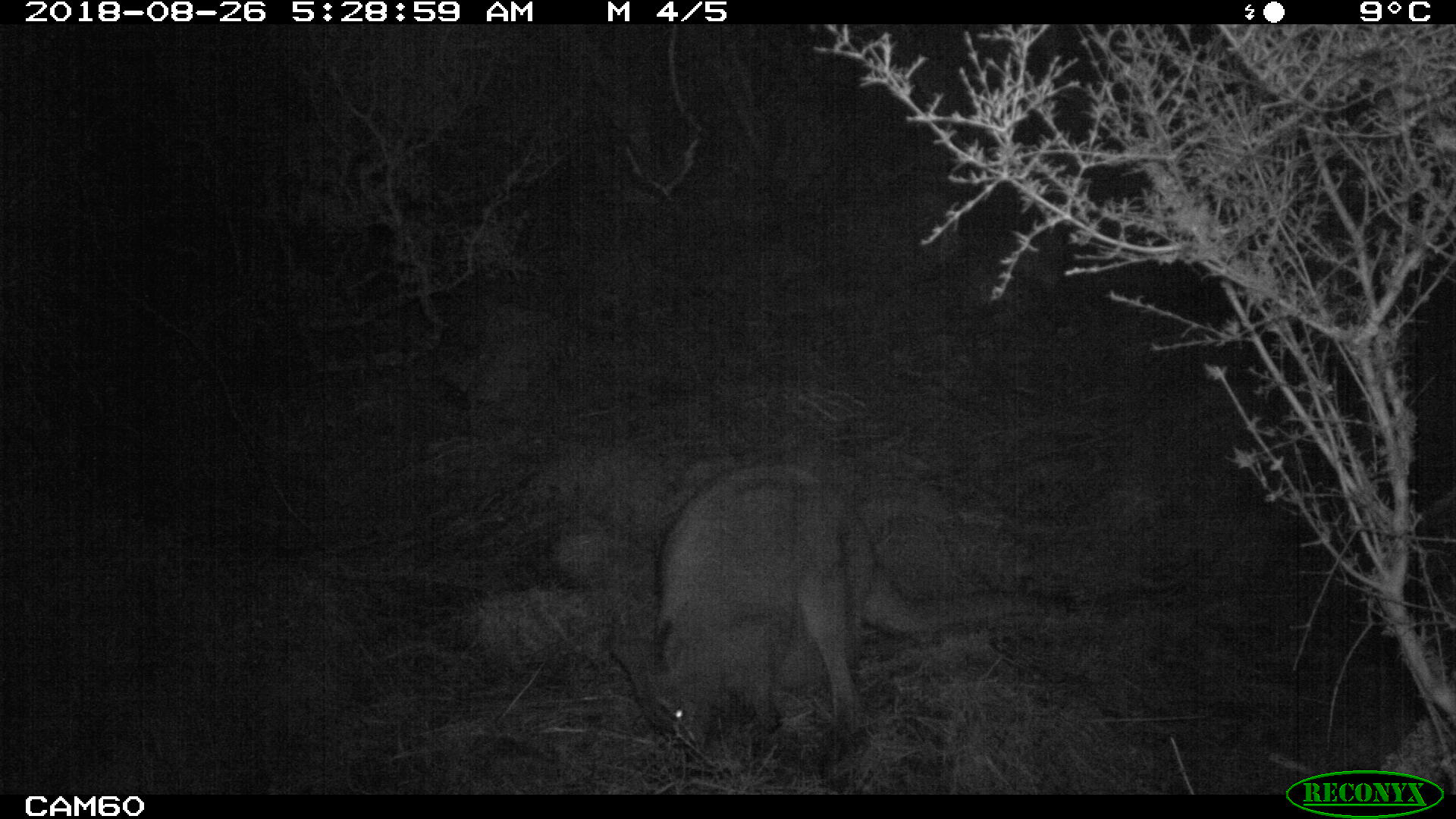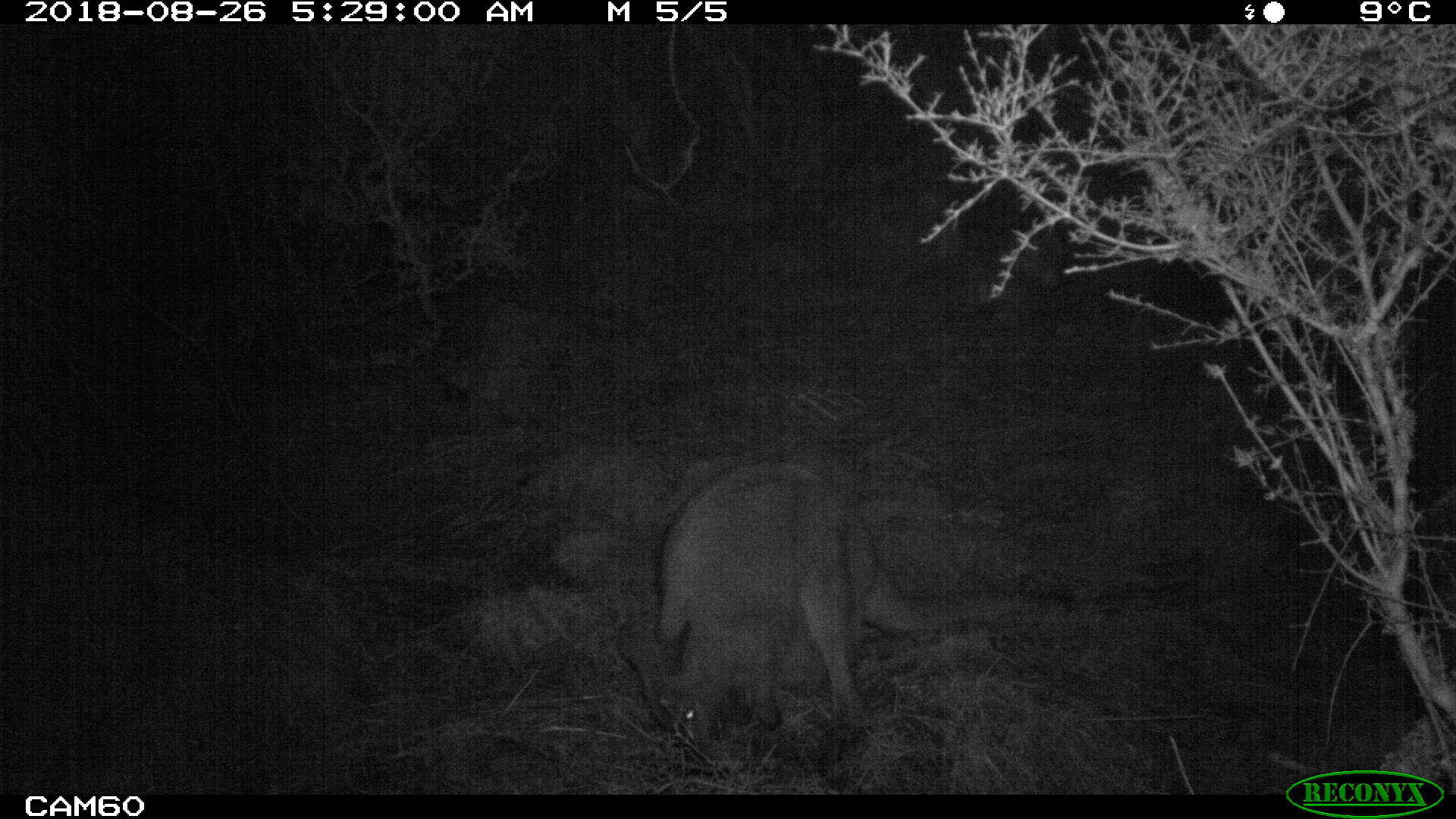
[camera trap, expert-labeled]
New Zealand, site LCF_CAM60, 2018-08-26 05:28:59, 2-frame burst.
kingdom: Animalia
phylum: Chordata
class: Mammalia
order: Diprotodontia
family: Macropodidae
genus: Notamacropus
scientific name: Notamacropus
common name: wallaby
Wallaby (Notamacropus).